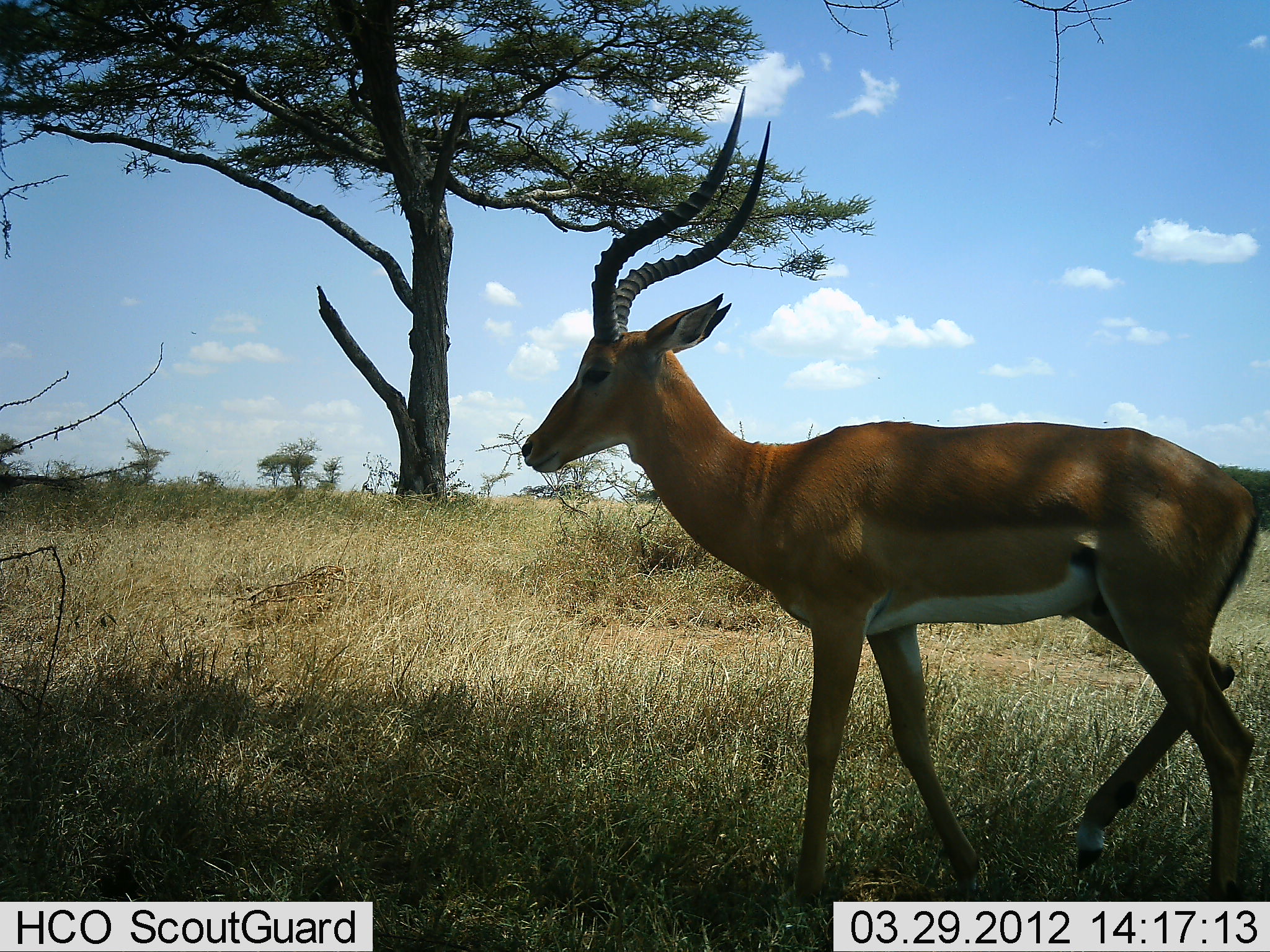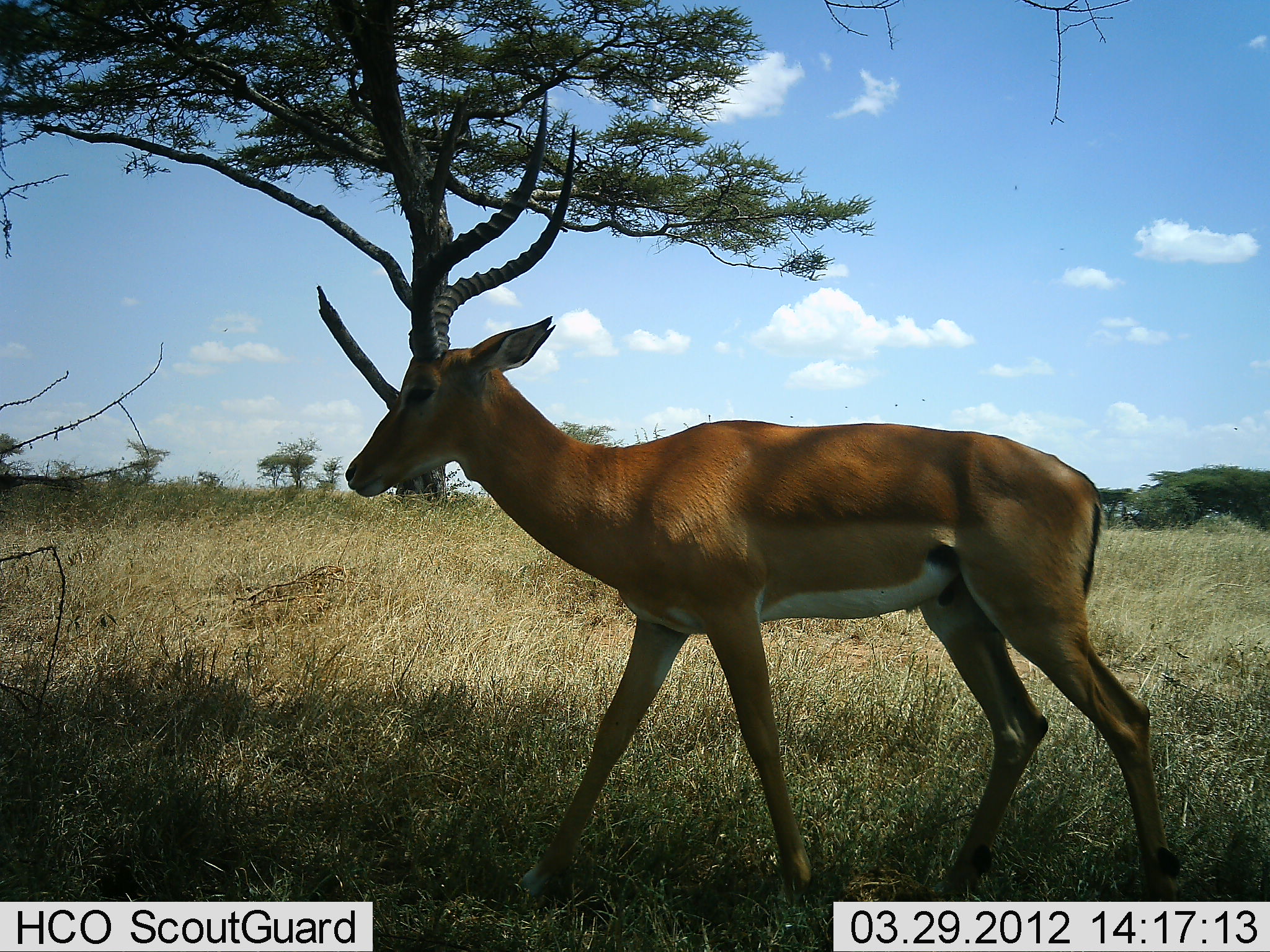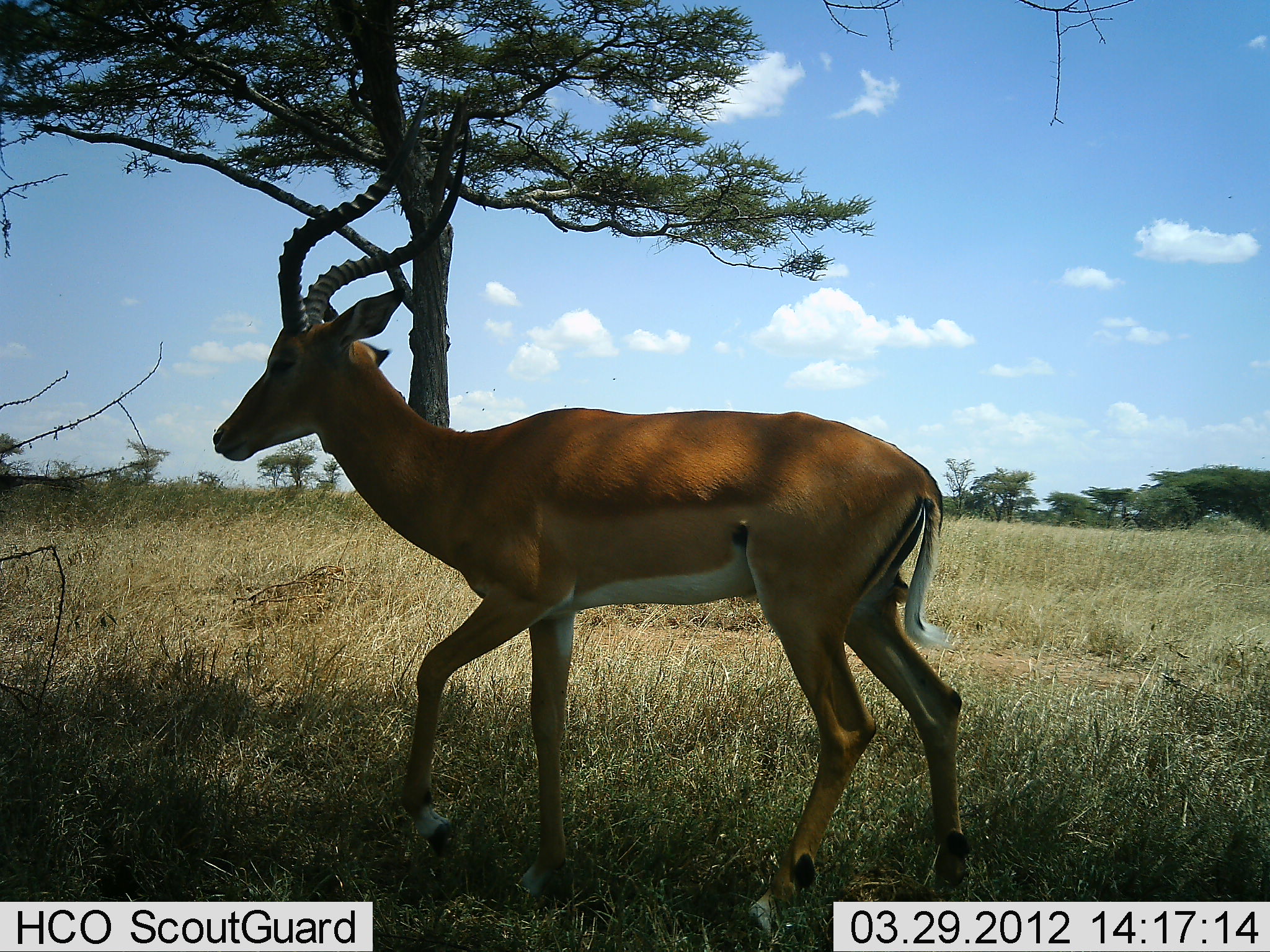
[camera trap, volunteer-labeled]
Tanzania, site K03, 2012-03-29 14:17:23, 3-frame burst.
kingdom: Animalia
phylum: Chordata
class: Mammalia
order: Artiodactyla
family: Bovidae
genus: Aepyceros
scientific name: Aepyceros melampus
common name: impala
Impala (Aepyceros melampus), count 1. Behavior (volunteer vote fractions): standing 0%, resting 0%, moving 100%, interacting 0%. Young present (vote fraction): 0%. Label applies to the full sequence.